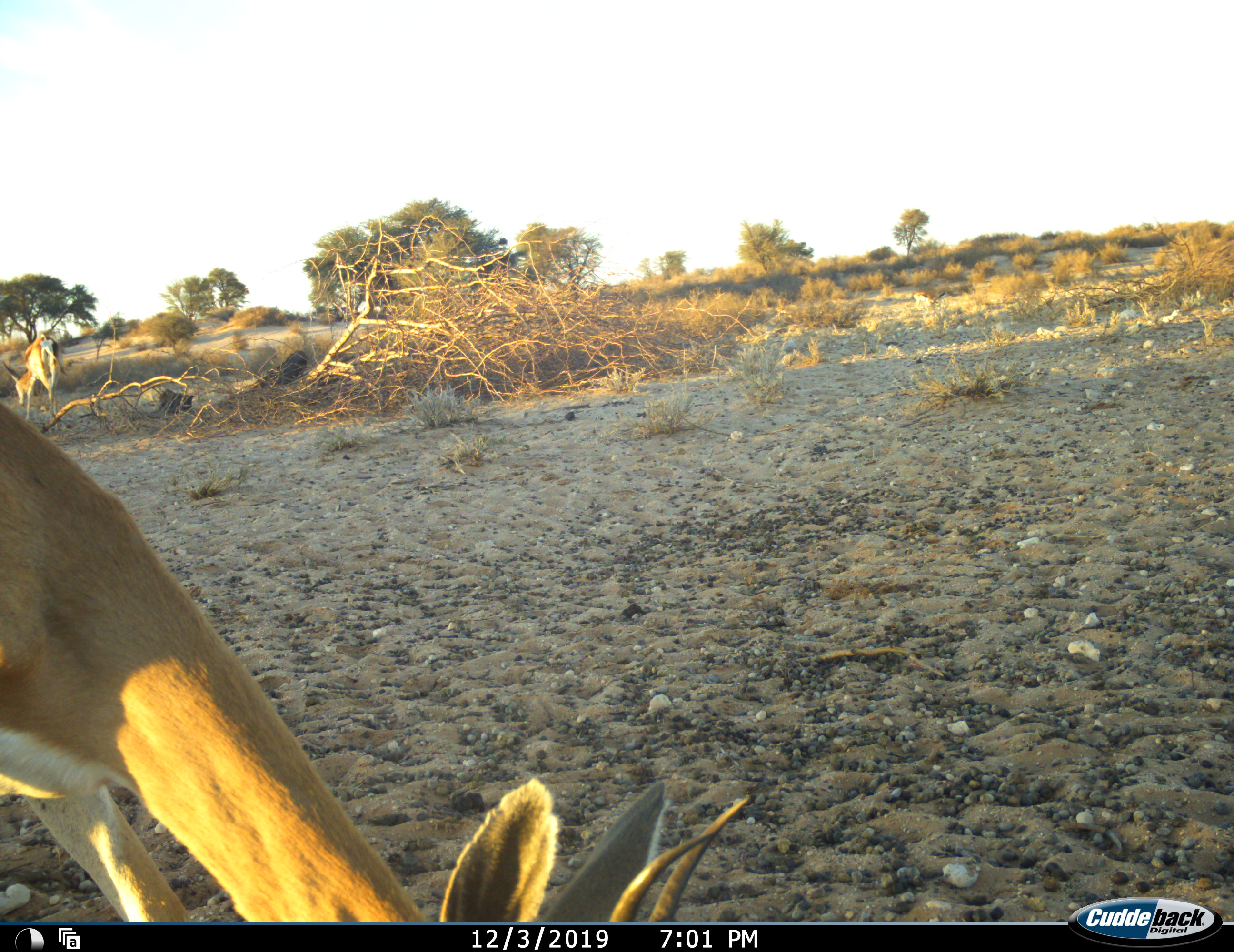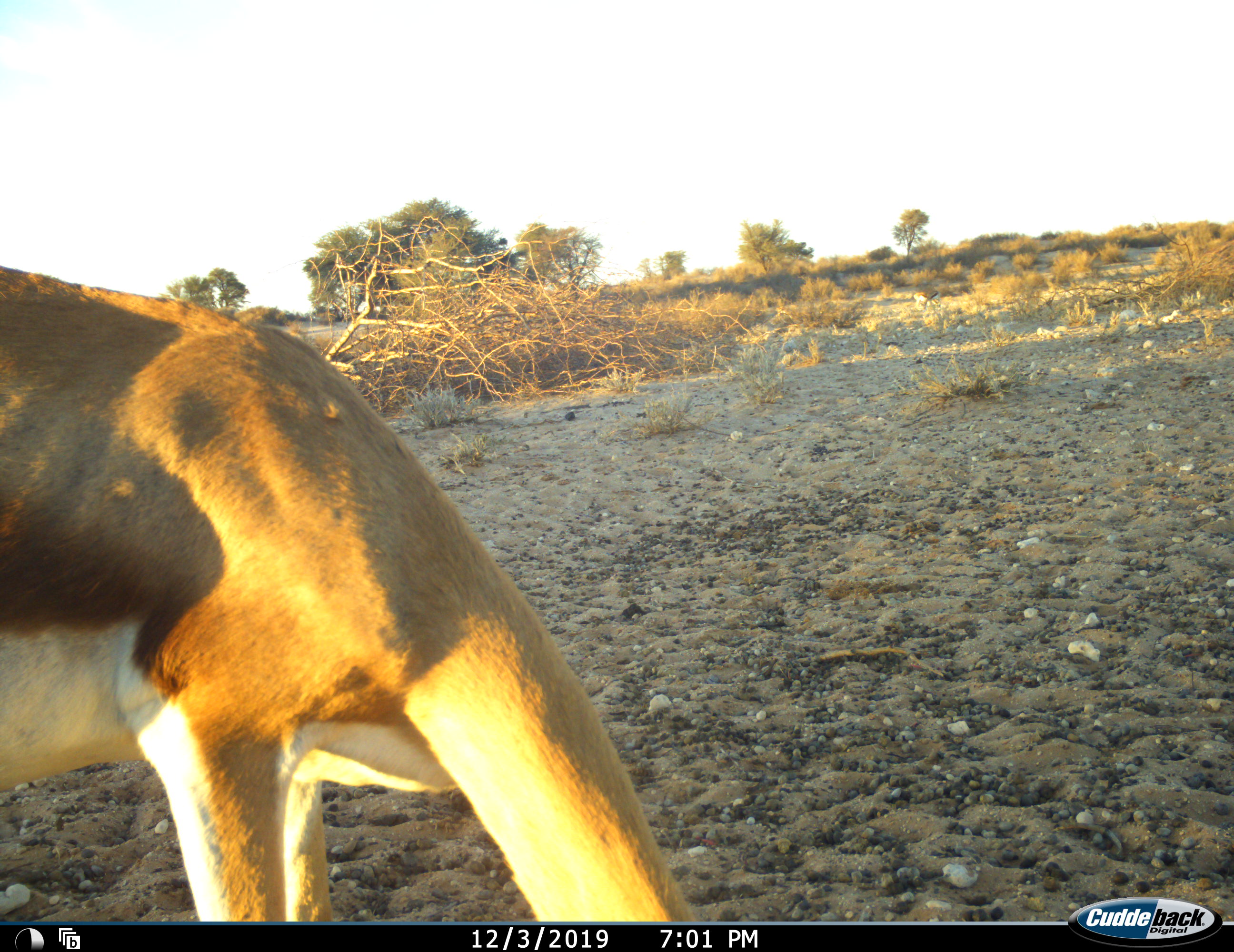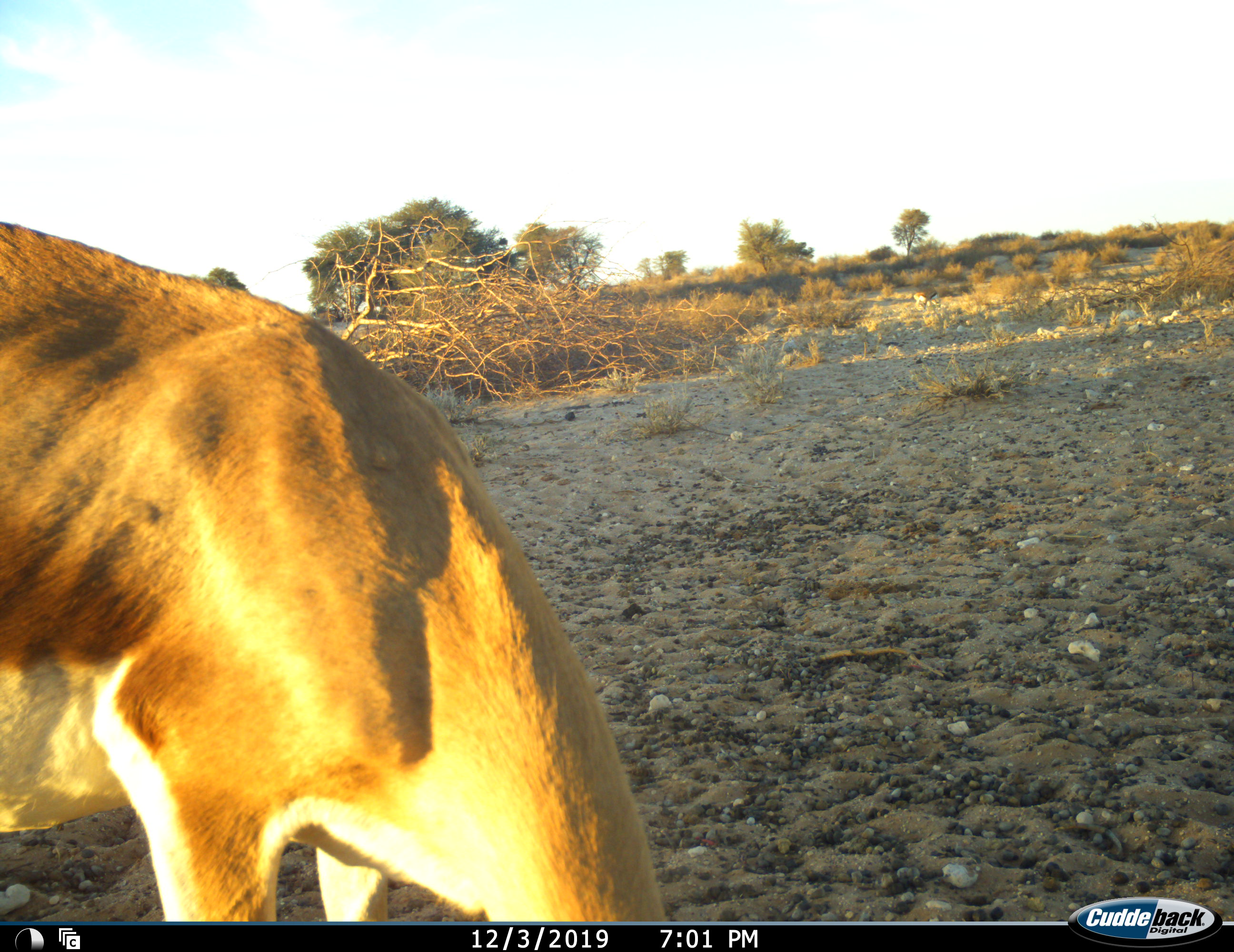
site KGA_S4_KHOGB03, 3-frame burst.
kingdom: Animalia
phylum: Chordata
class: Mammalia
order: Artiodactyla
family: Bovidae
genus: Antidorcas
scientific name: Antidorcas marsupialis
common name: springbok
Springbok (Antidorcas marsupialis), count 2. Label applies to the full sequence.